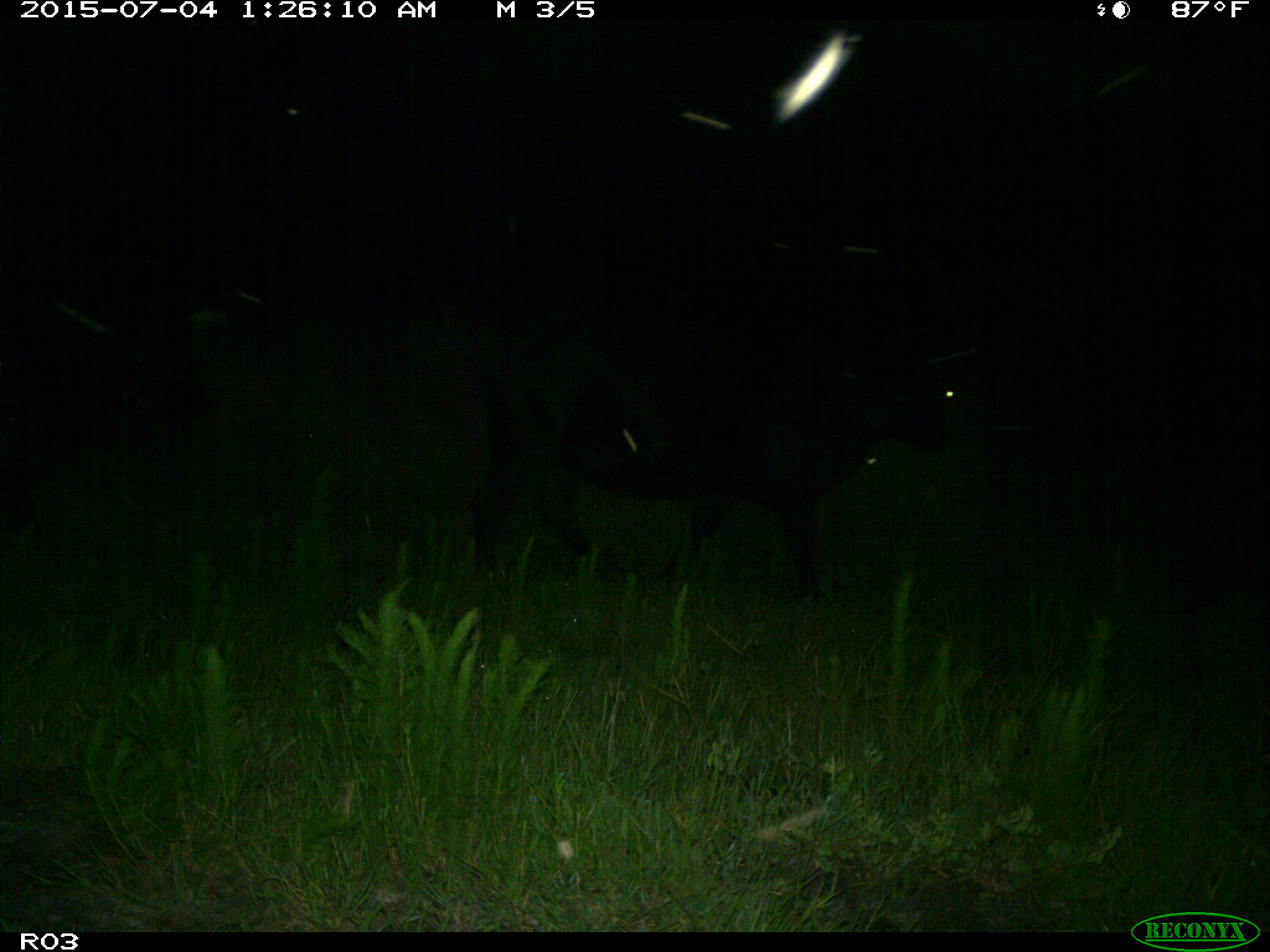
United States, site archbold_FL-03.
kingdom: Animalia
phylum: Chordata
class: Mammalia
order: Artiodactyla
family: Bovidae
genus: Bos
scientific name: Bos taurus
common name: domestic cow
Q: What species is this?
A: Bos taurus (domestic cow).